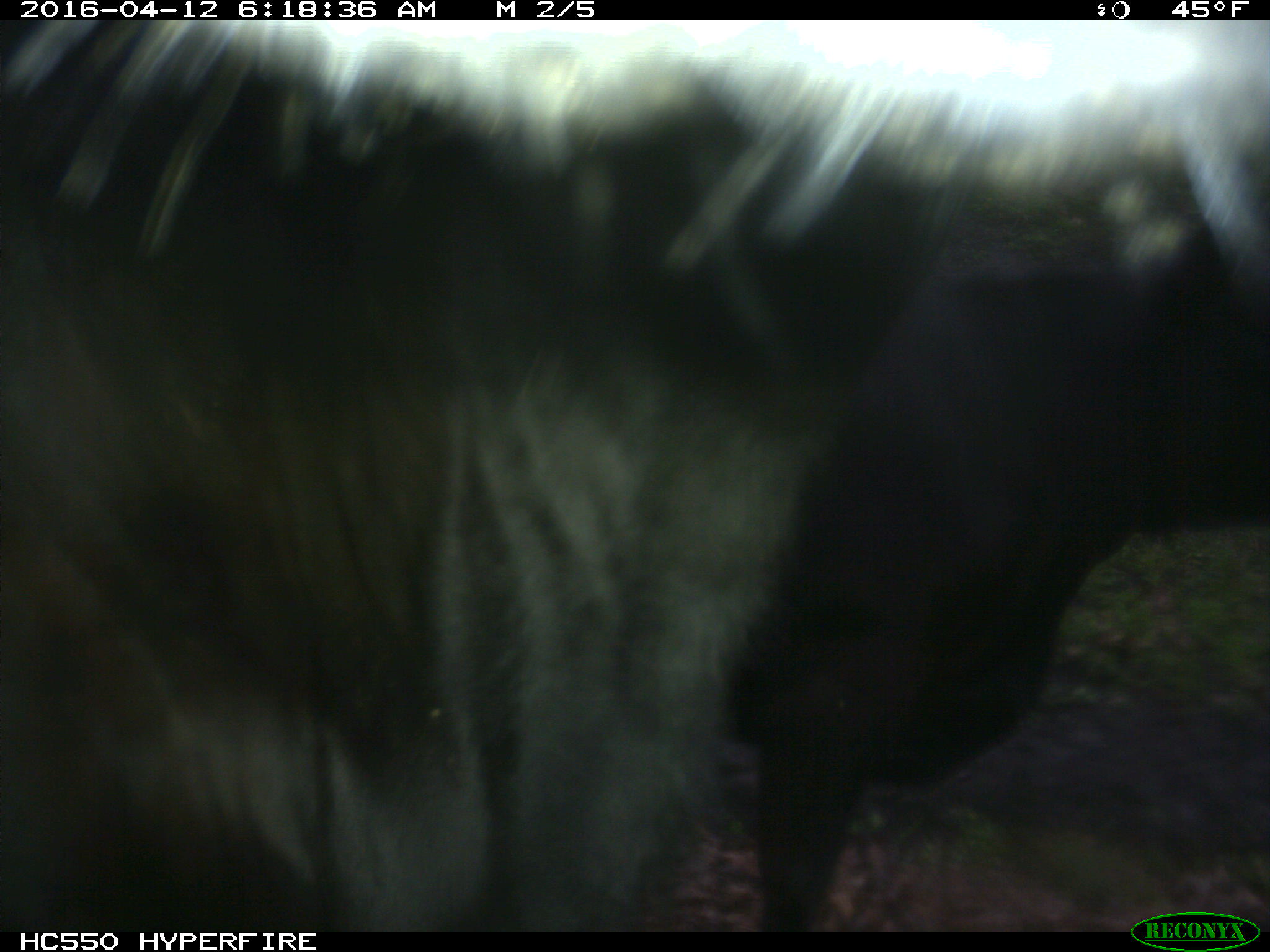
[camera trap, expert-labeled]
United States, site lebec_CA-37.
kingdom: Animalia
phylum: Chordata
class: Mammalia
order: Artiodactyla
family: Bovidae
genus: Bos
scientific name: Bos taurus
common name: domestic cow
Bos taurus (domestic cow).